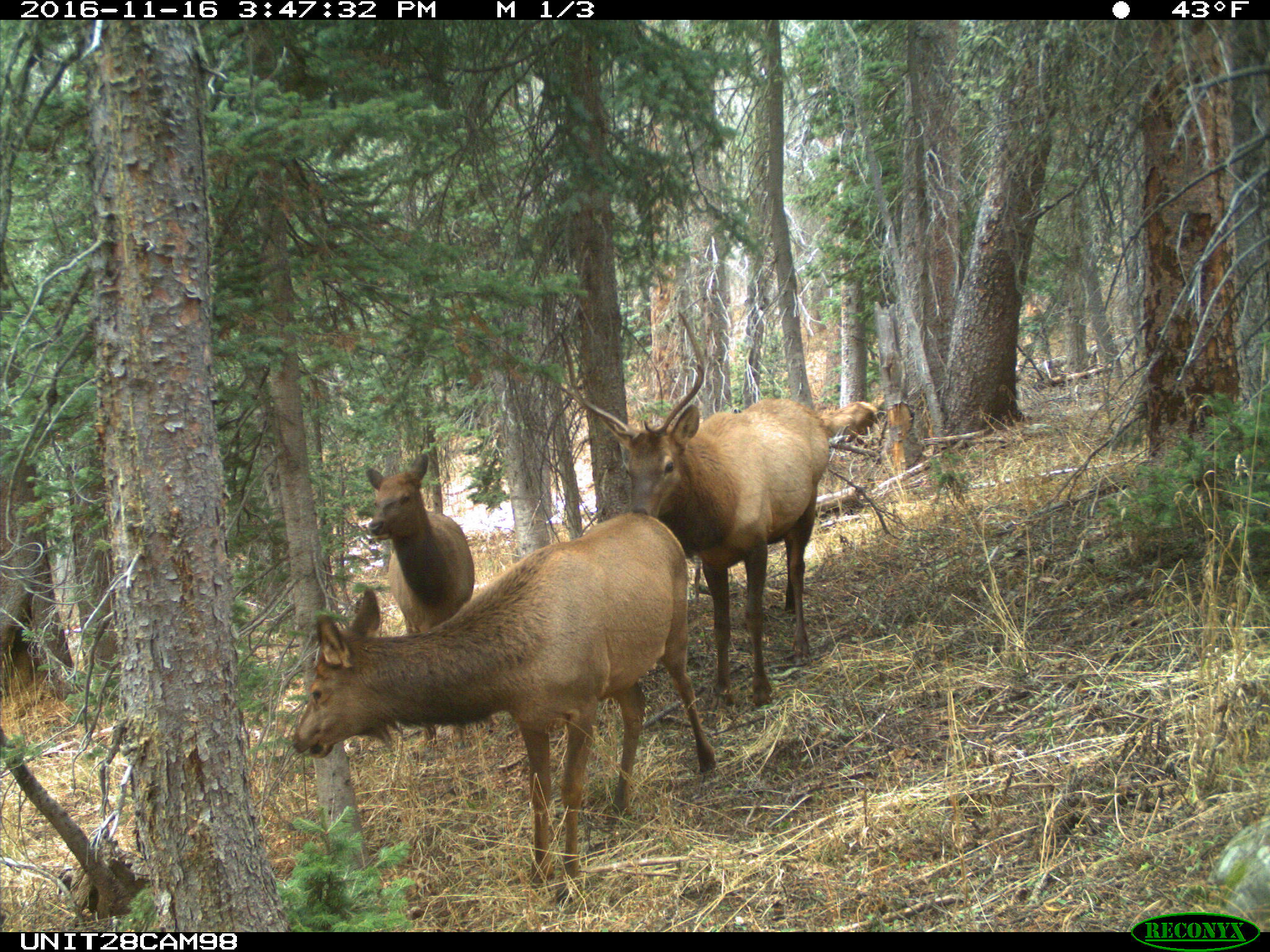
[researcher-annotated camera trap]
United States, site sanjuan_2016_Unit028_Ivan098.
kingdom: Animalia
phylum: Chordata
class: Mammalia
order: Artiodactyla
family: Cervidae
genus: Cervus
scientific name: Cervus elaphus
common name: red deer